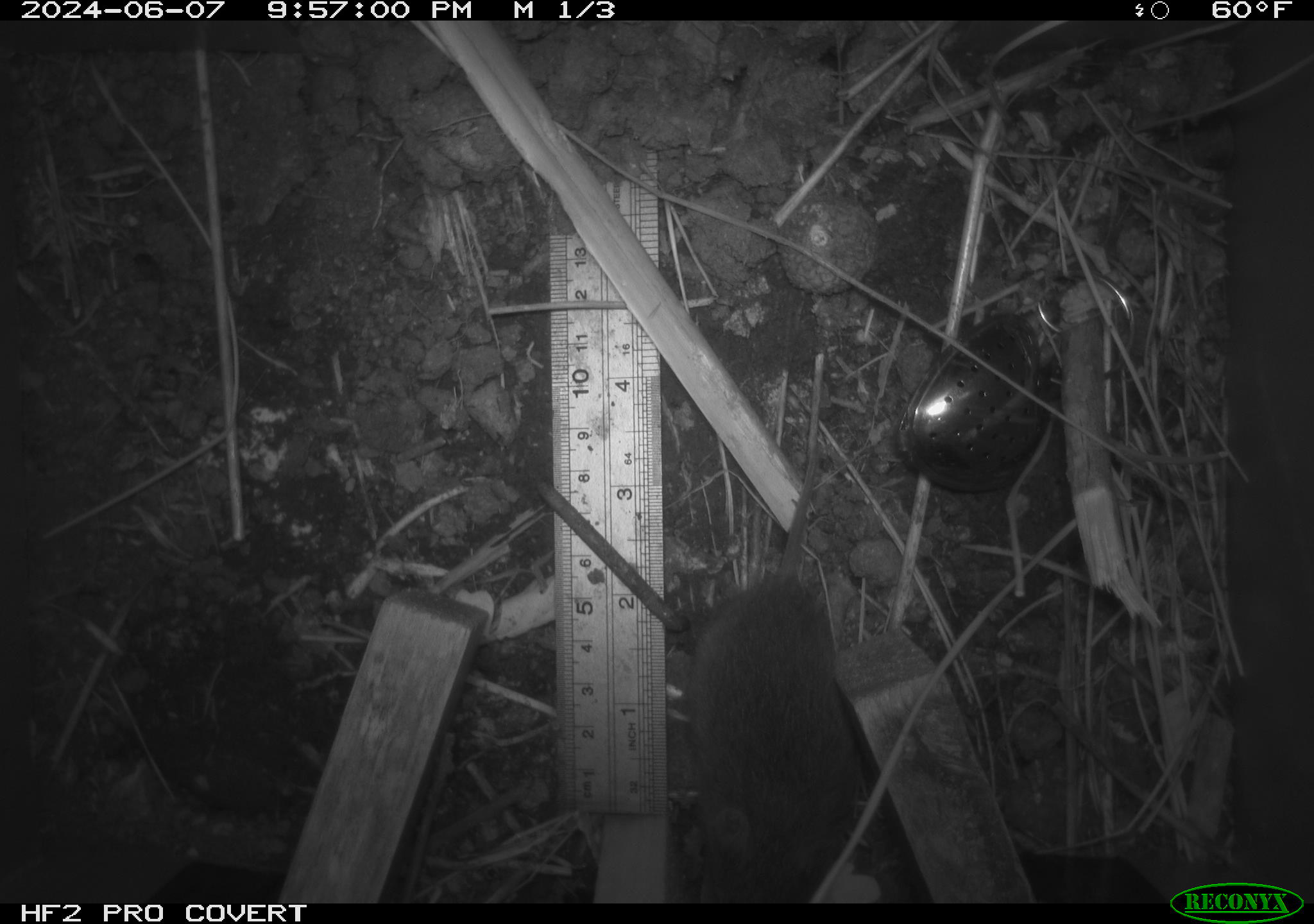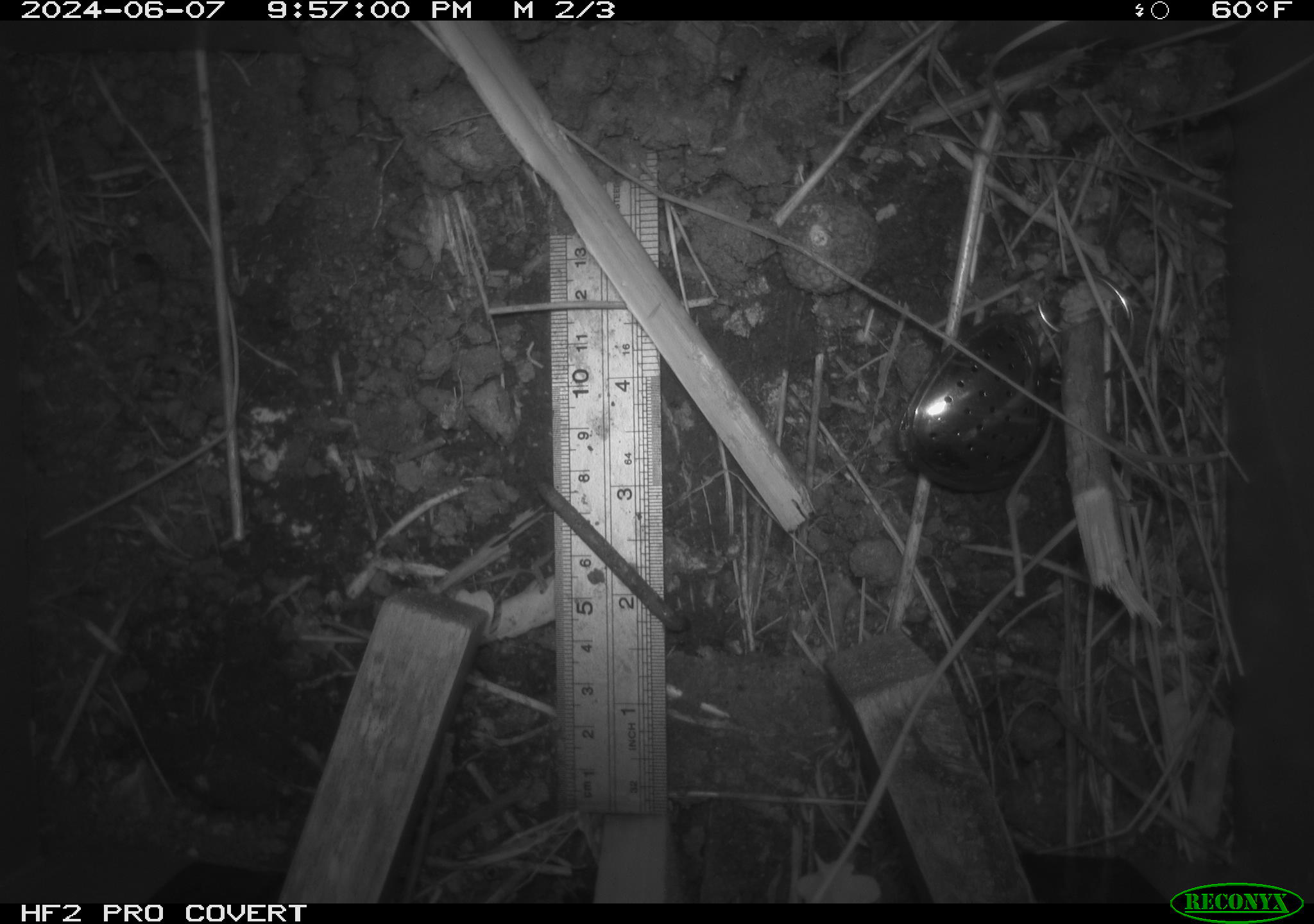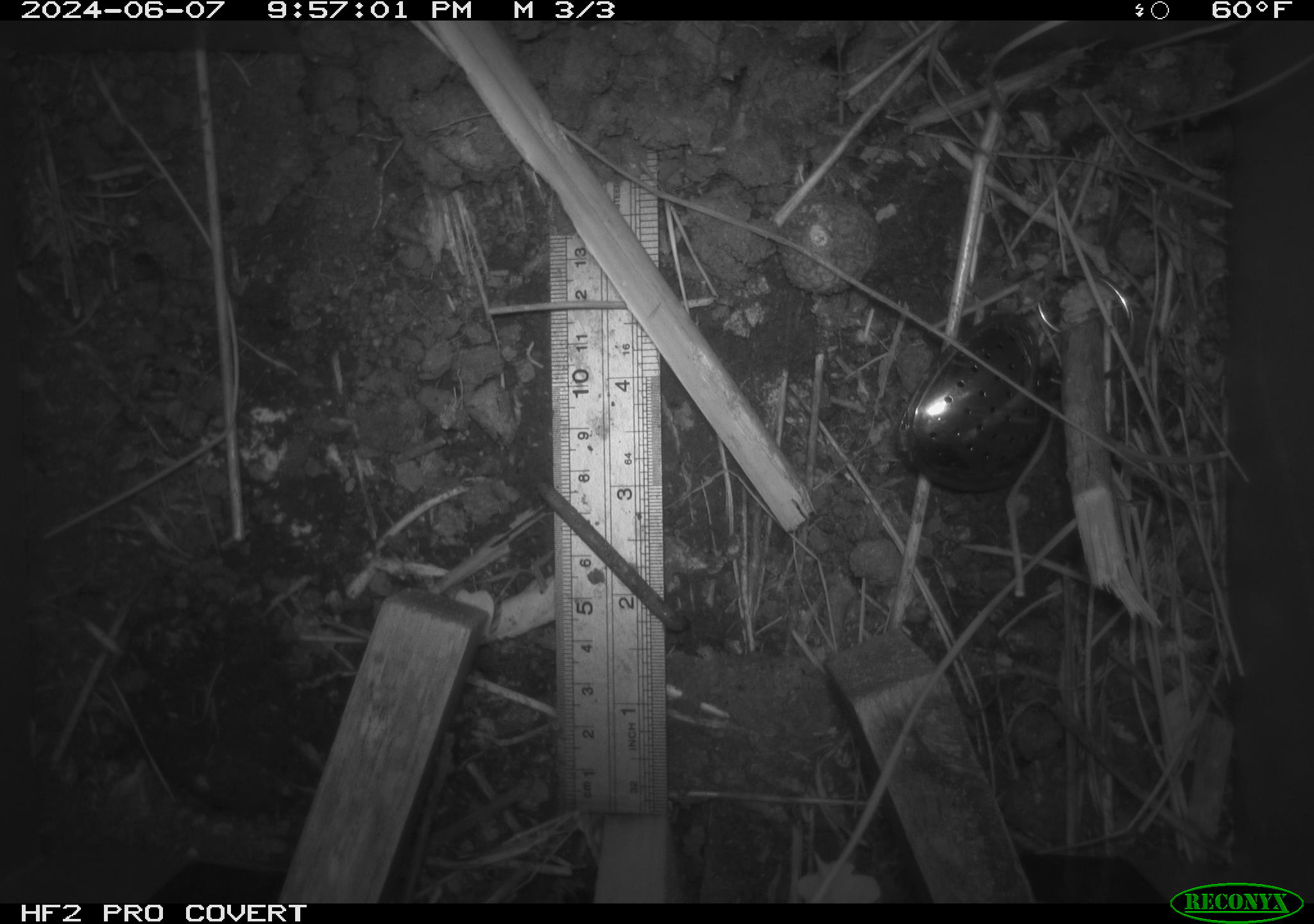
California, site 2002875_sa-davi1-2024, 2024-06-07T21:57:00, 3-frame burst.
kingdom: Animalia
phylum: Chordata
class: Mammalia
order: Rodentia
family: Cricetidae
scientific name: Arvicolinae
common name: voles, lemmings, and muskrats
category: arvicolinae subfamily